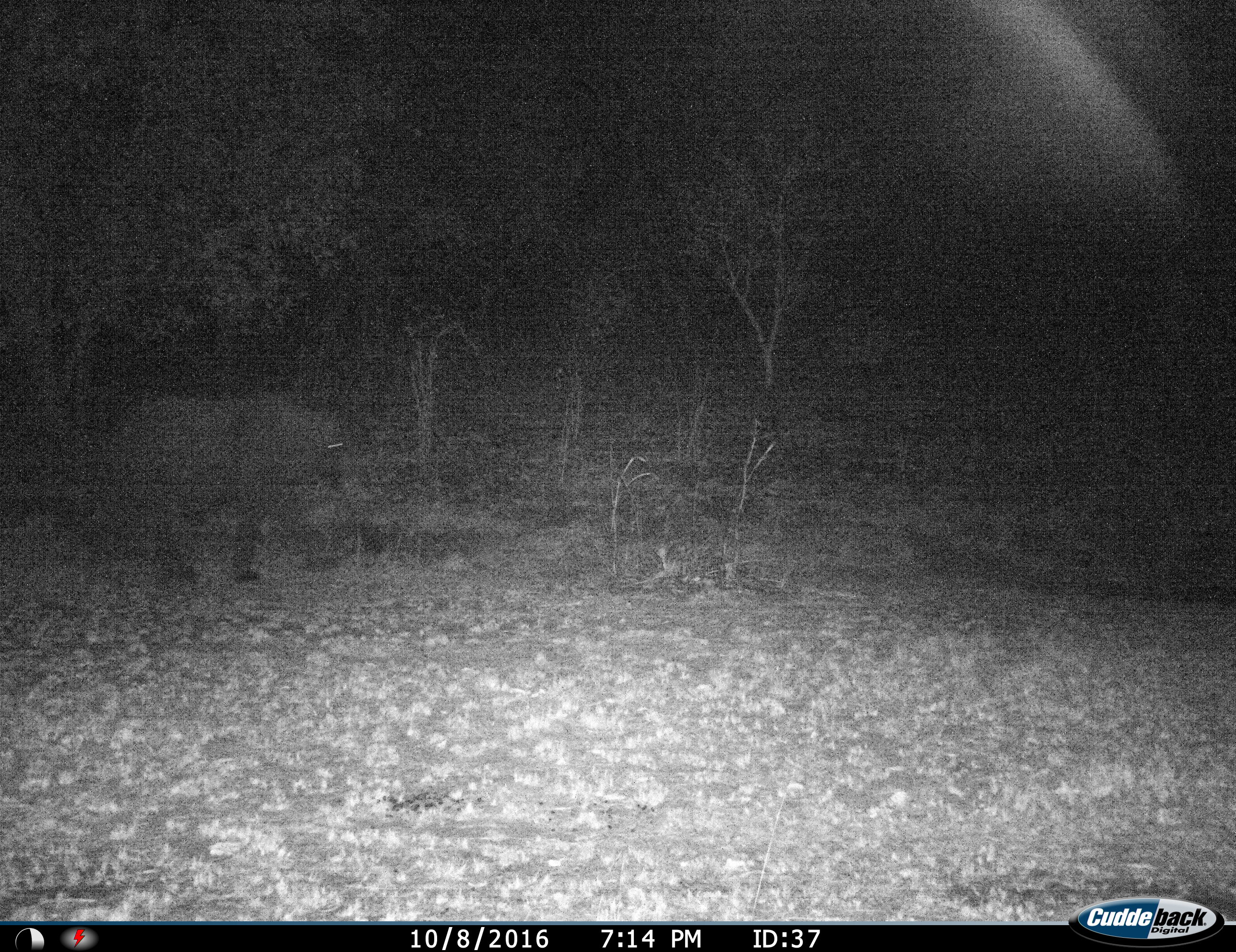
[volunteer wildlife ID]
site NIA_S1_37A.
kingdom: Animalia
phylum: Chordata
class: Mammalia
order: Proboscidea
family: Elephantidae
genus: Loxodonta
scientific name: Loxodonta africana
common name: african bush elephant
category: elephant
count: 1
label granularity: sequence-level